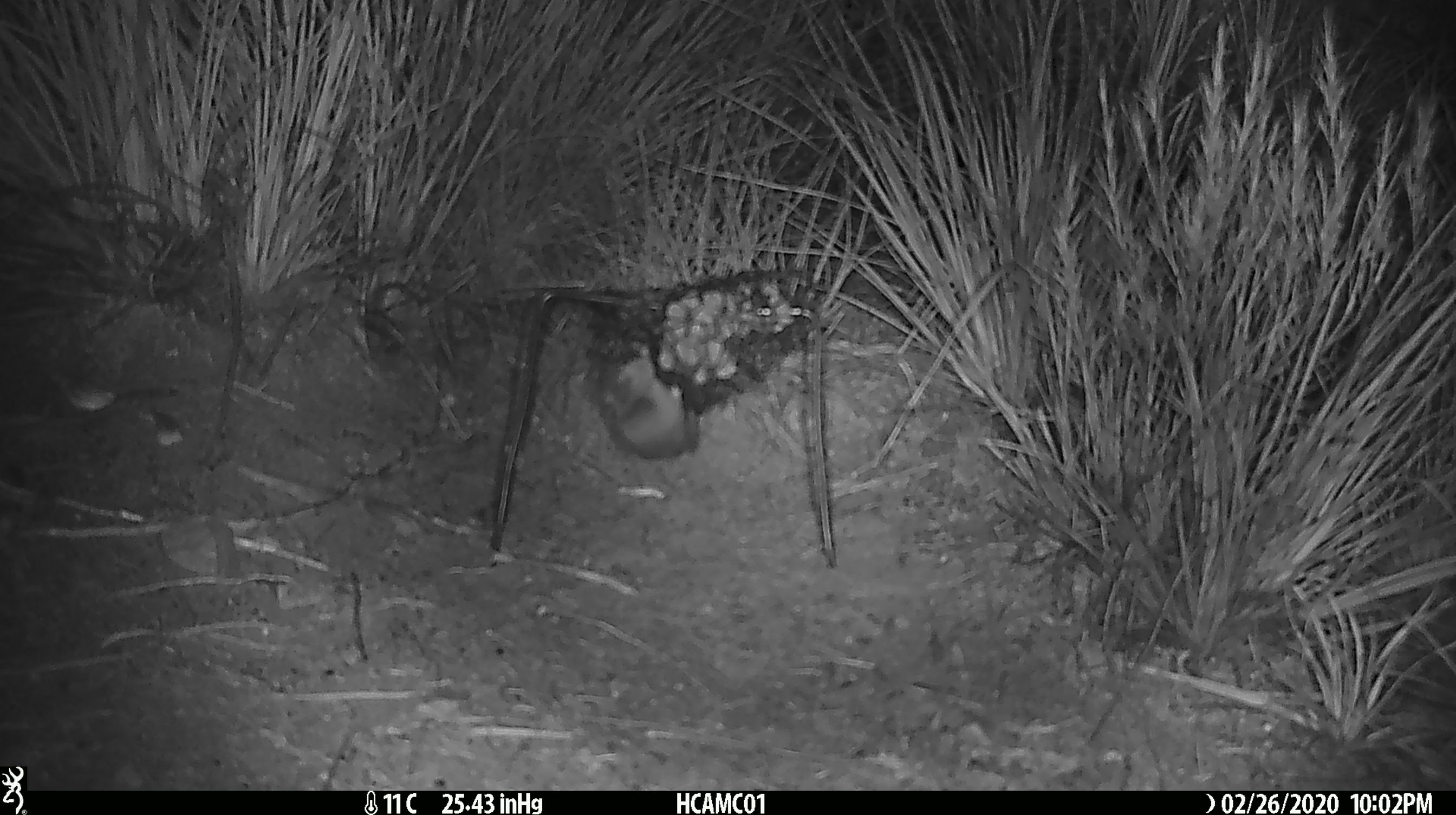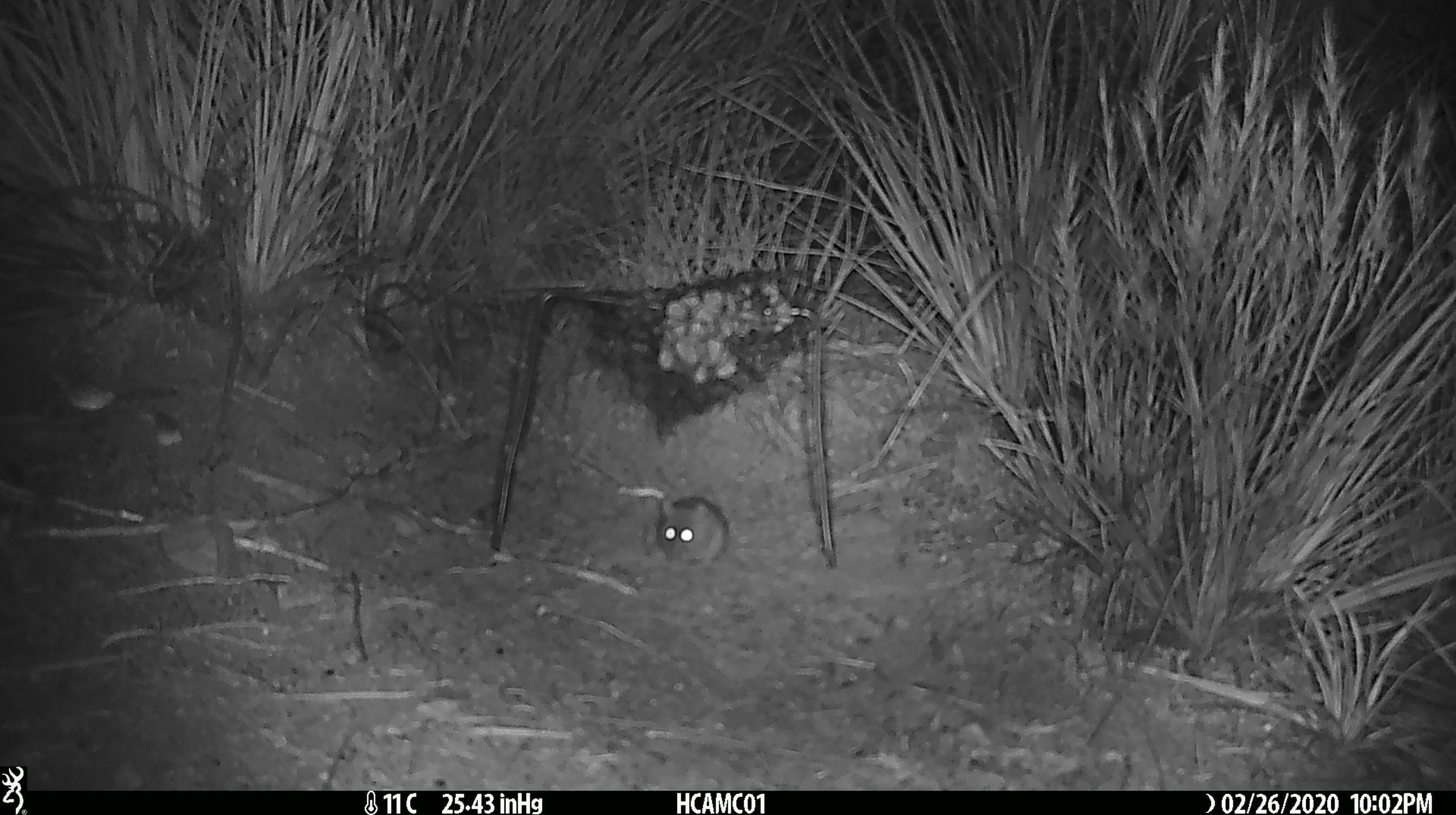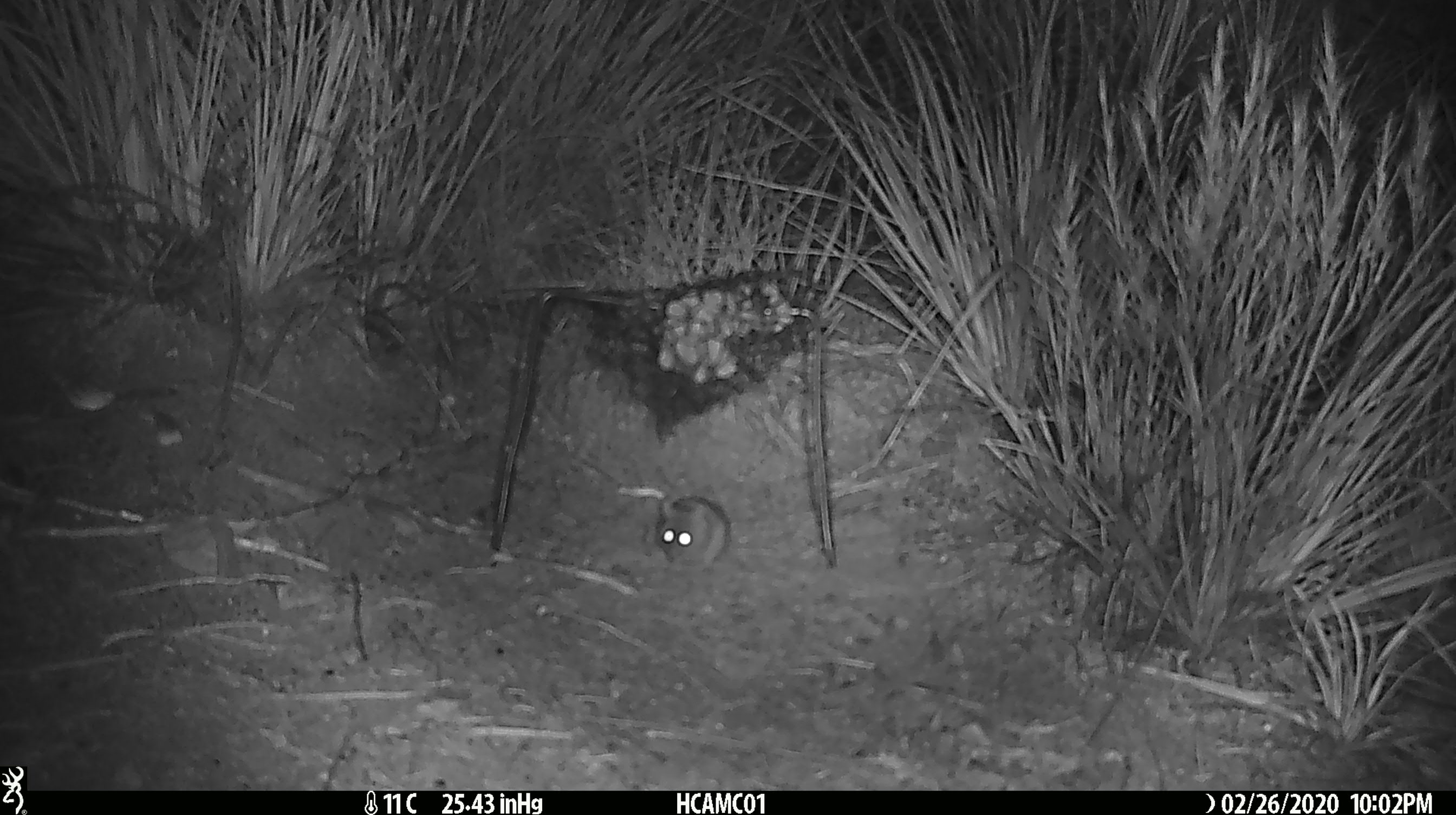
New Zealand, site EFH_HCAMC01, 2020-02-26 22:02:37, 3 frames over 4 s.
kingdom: Animalia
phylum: Chordata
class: Mammalia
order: Rodentia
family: Muridae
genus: Mus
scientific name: Mus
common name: mouse